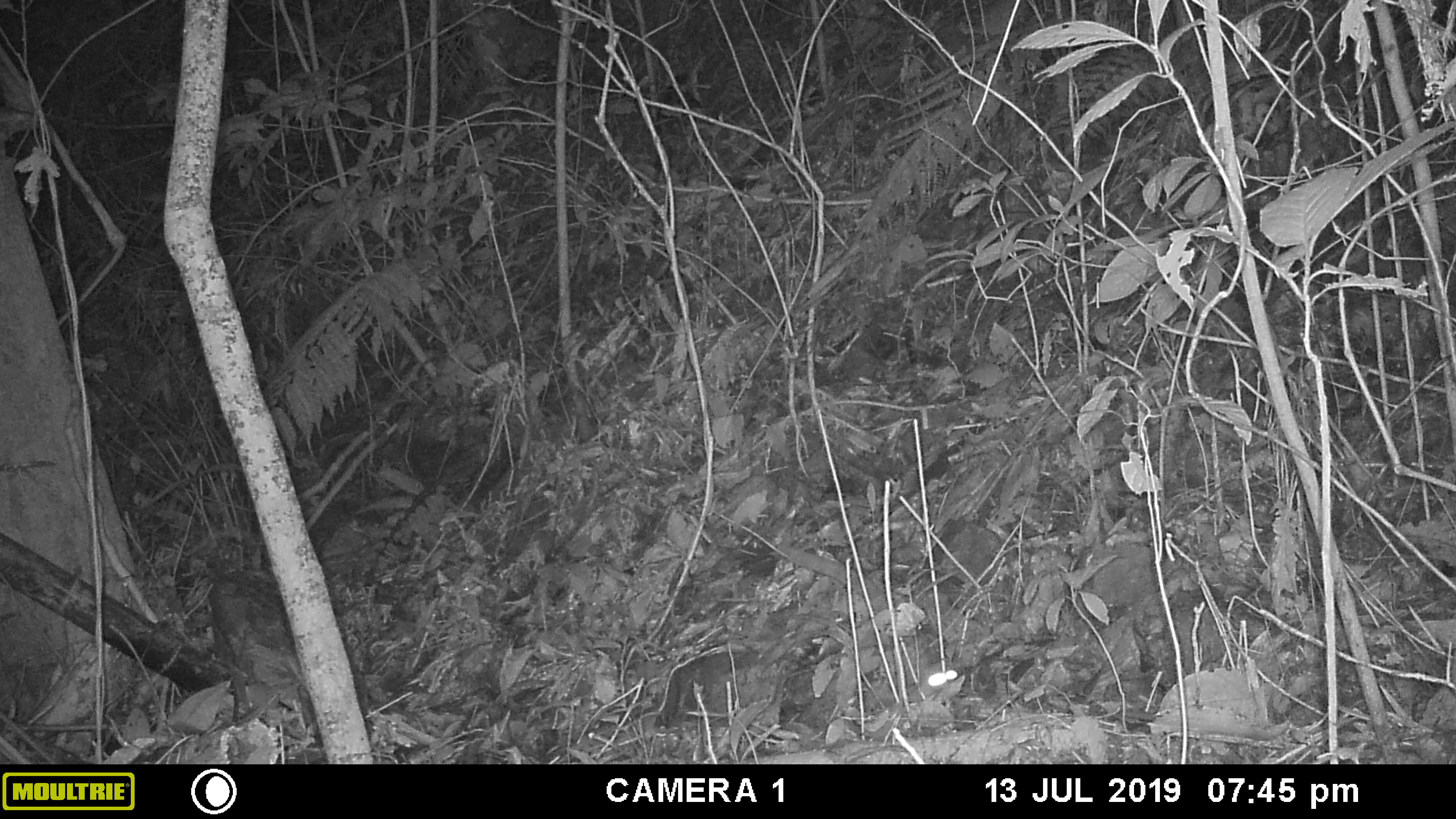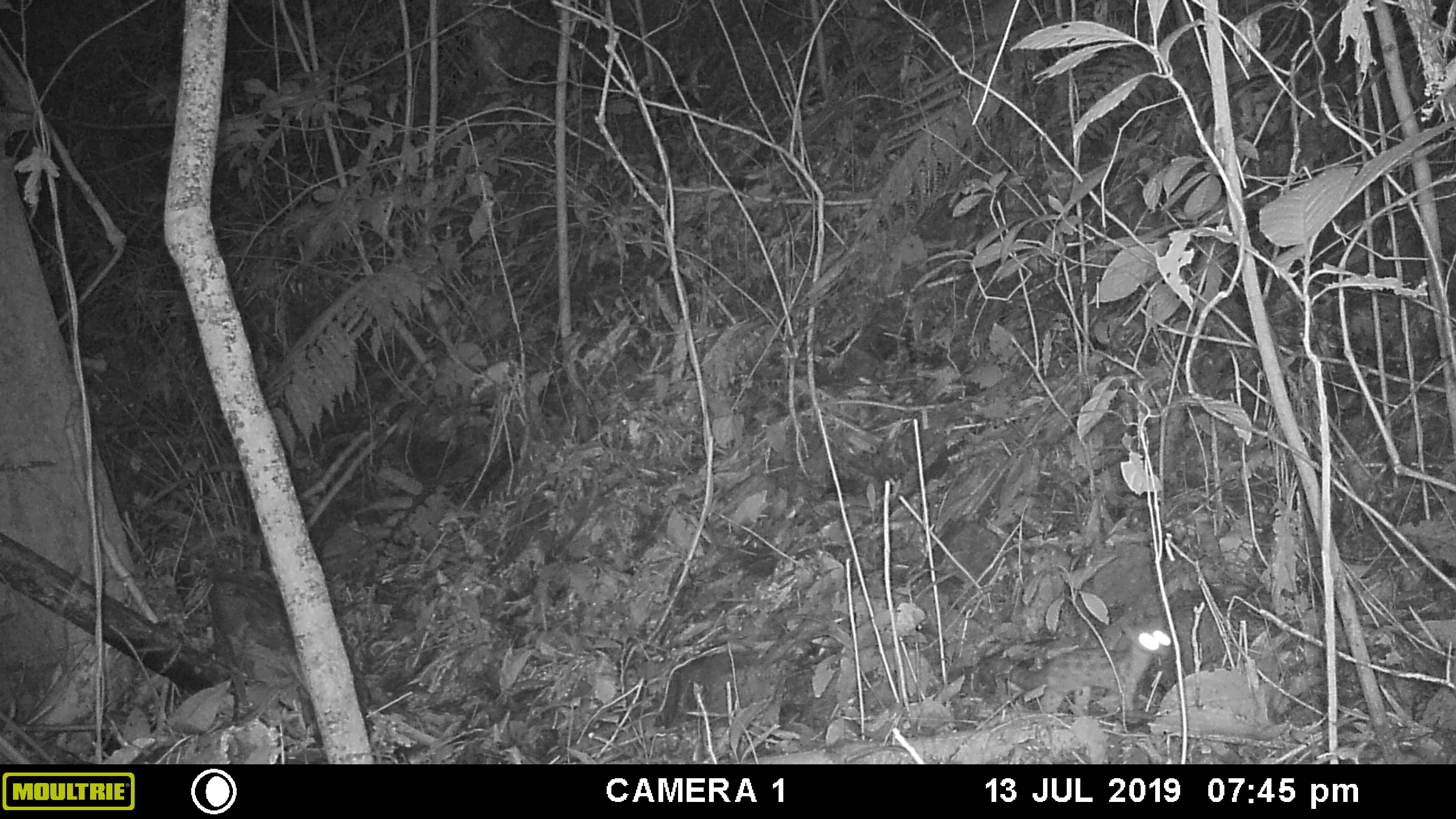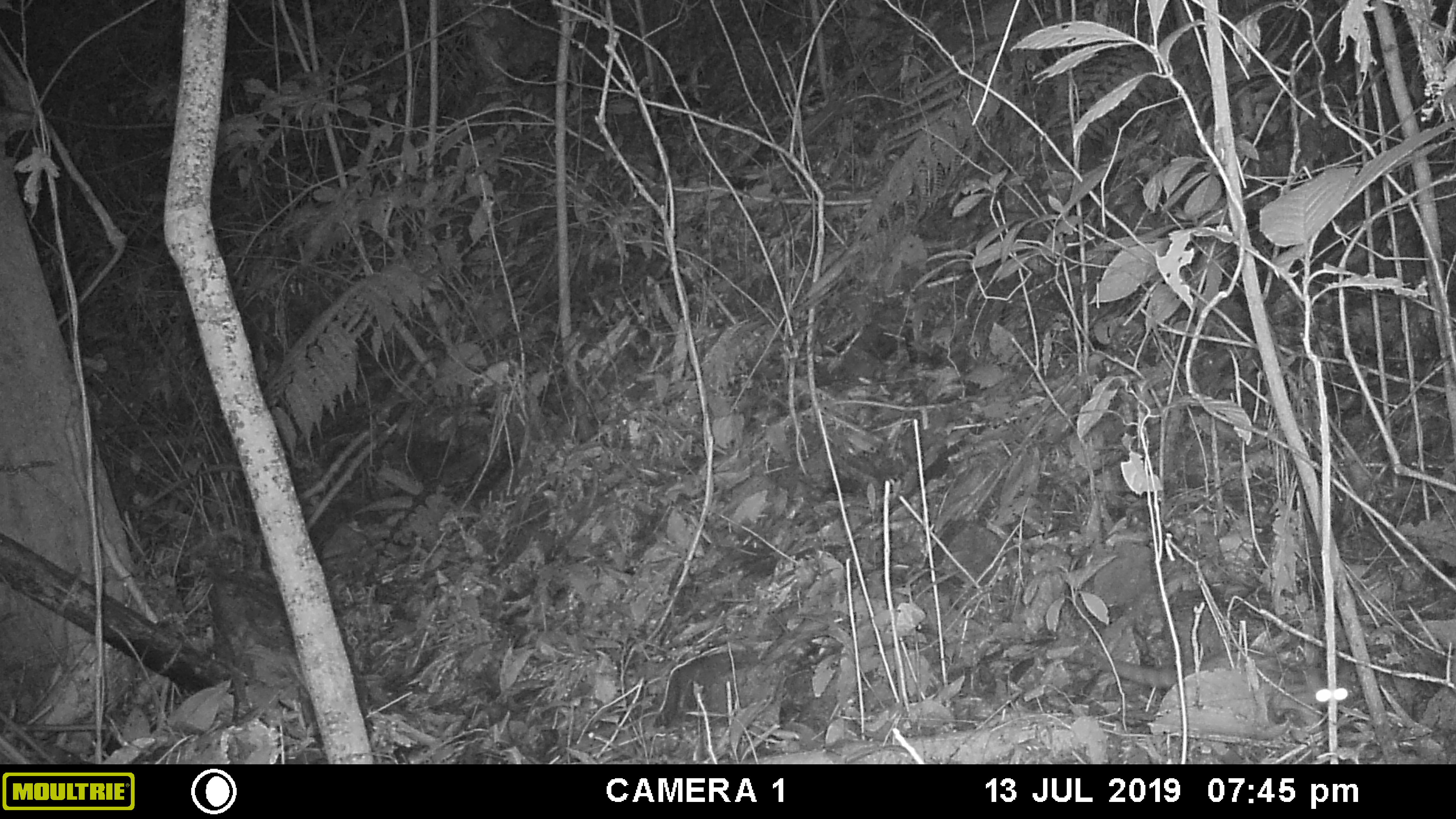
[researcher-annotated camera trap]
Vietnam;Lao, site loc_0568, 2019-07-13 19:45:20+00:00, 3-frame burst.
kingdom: Animalia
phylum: Chordata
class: Mammalia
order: Carnivora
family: Prionodontidae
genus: Prionodon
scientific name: Prionodon pardicolor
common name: spotted linsang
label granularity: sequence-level